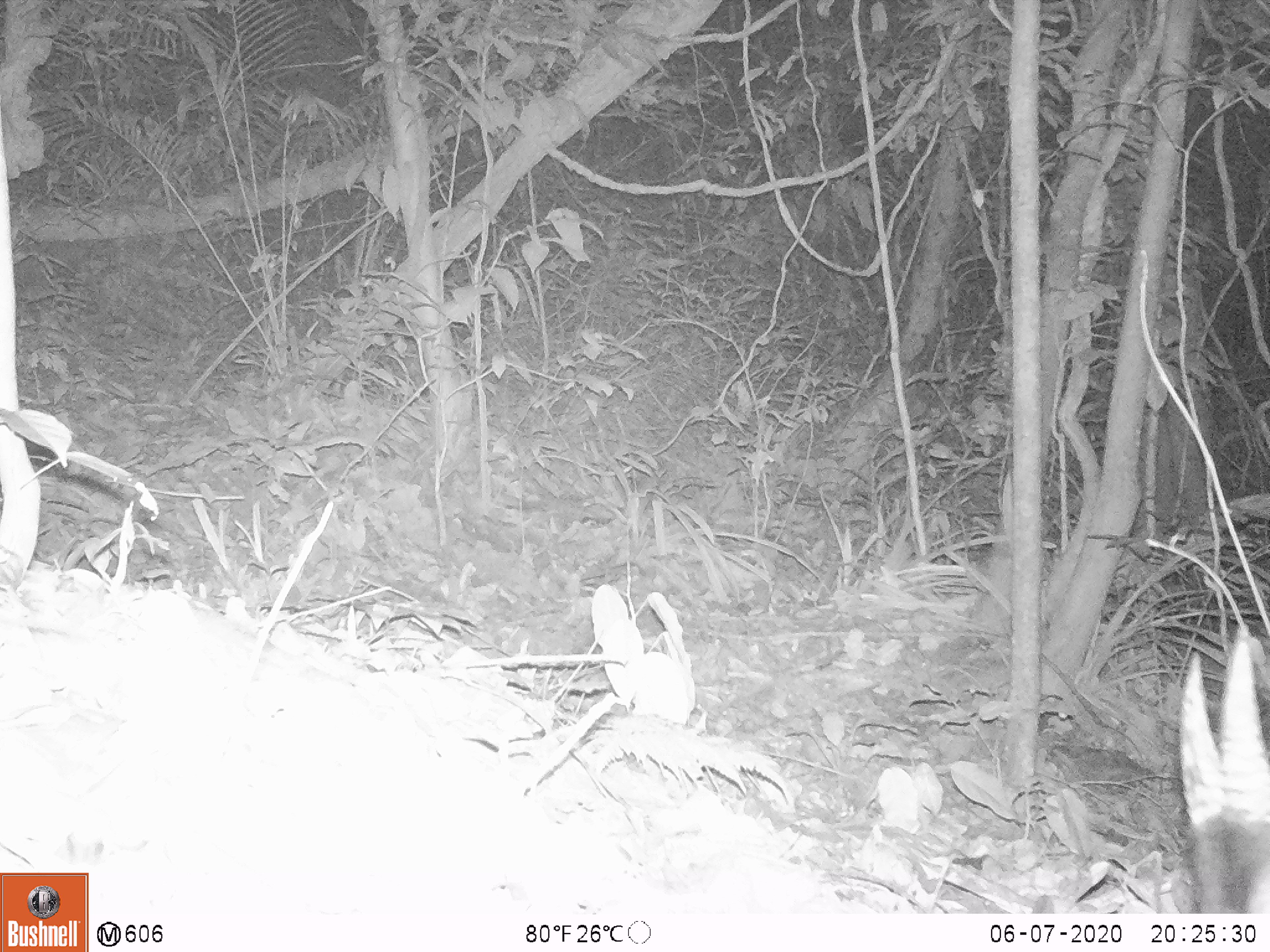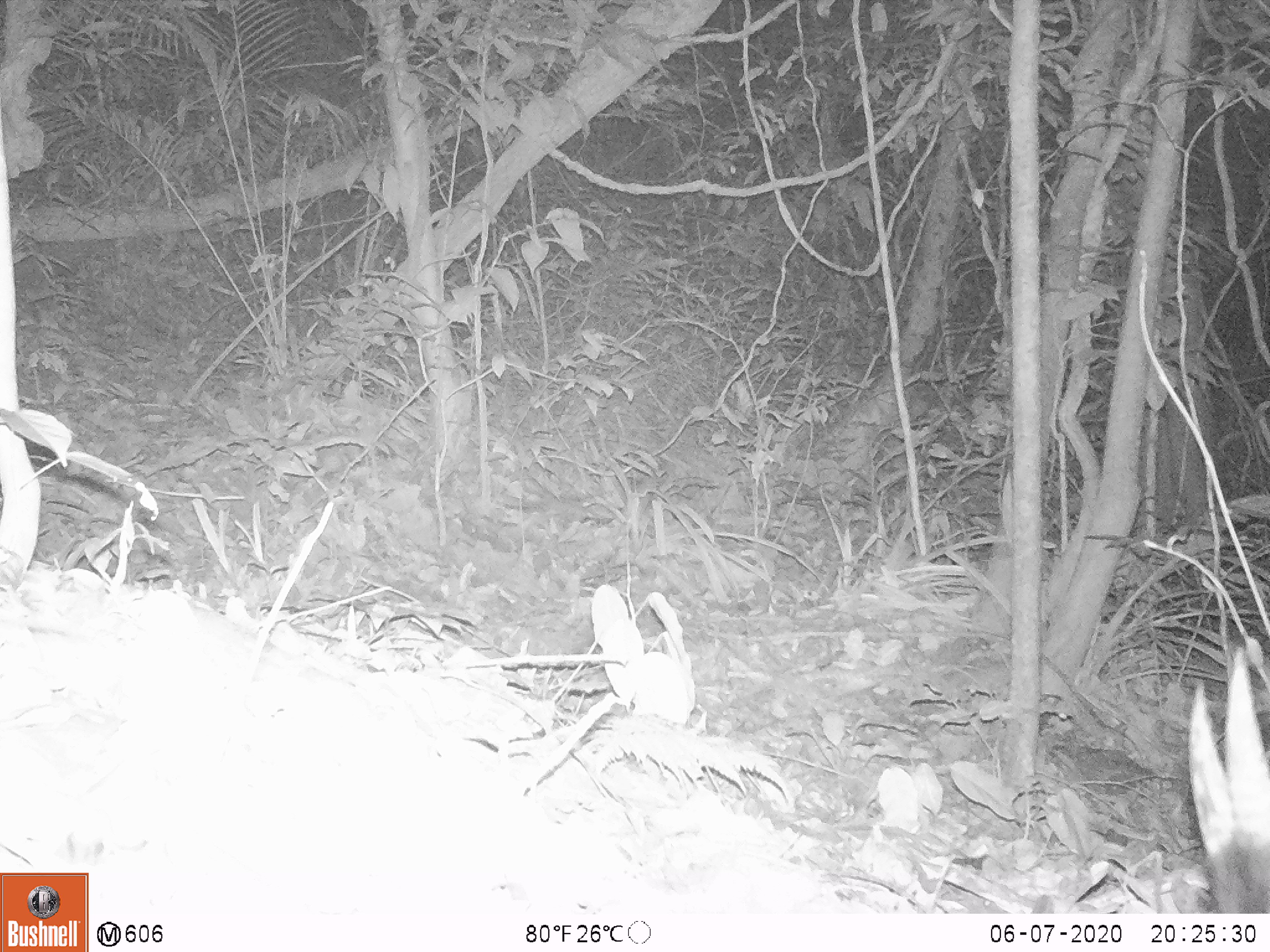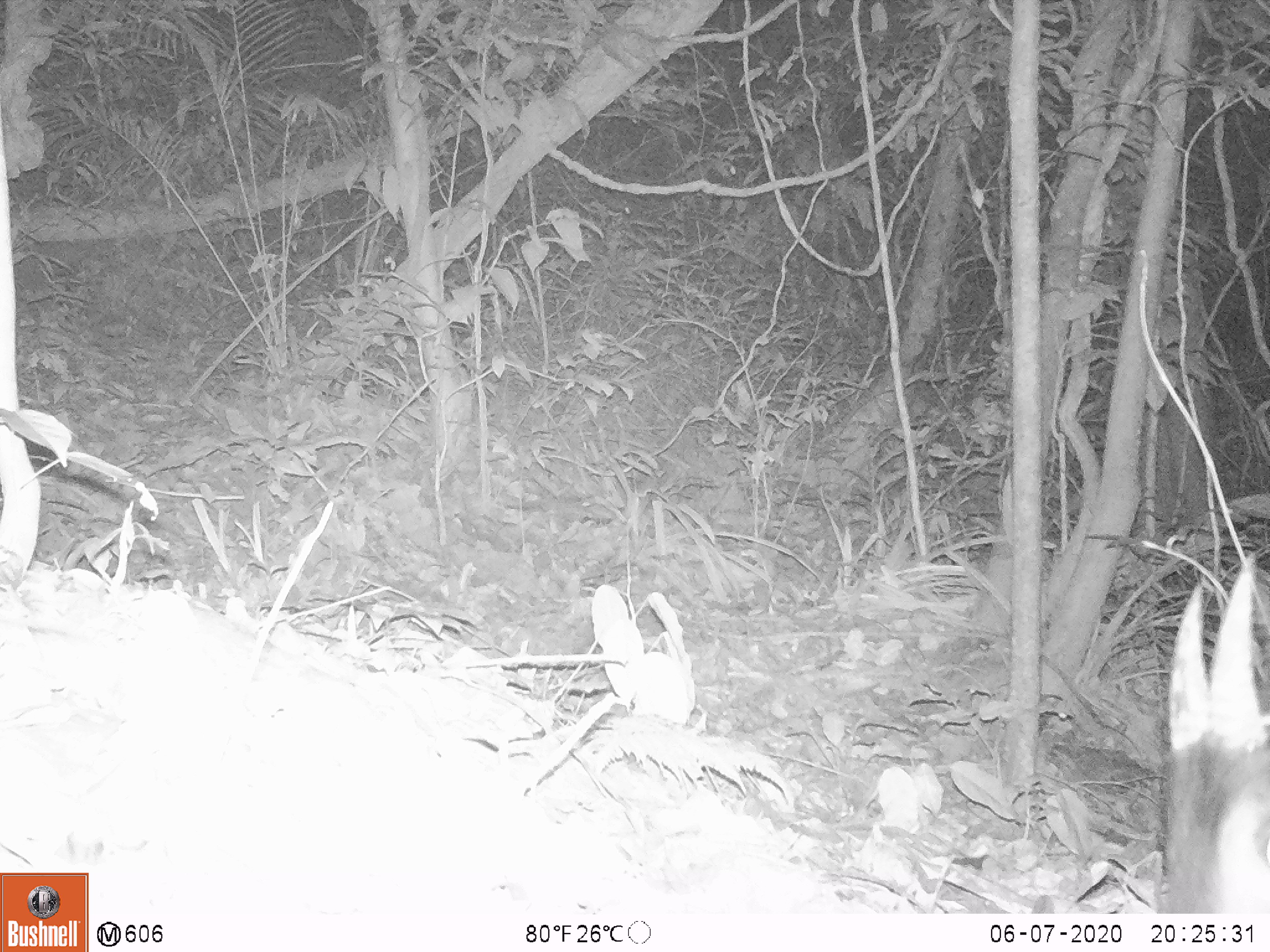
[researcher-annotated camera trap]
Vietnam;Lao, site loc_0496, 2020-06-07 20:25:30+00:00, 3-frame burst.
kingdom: Animalia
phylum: Chordata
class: Mammalia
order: Artiodactyla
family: Bovidae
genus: Capricornis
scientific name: Capricornis sumatraensis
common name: chinese serow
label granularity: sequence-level